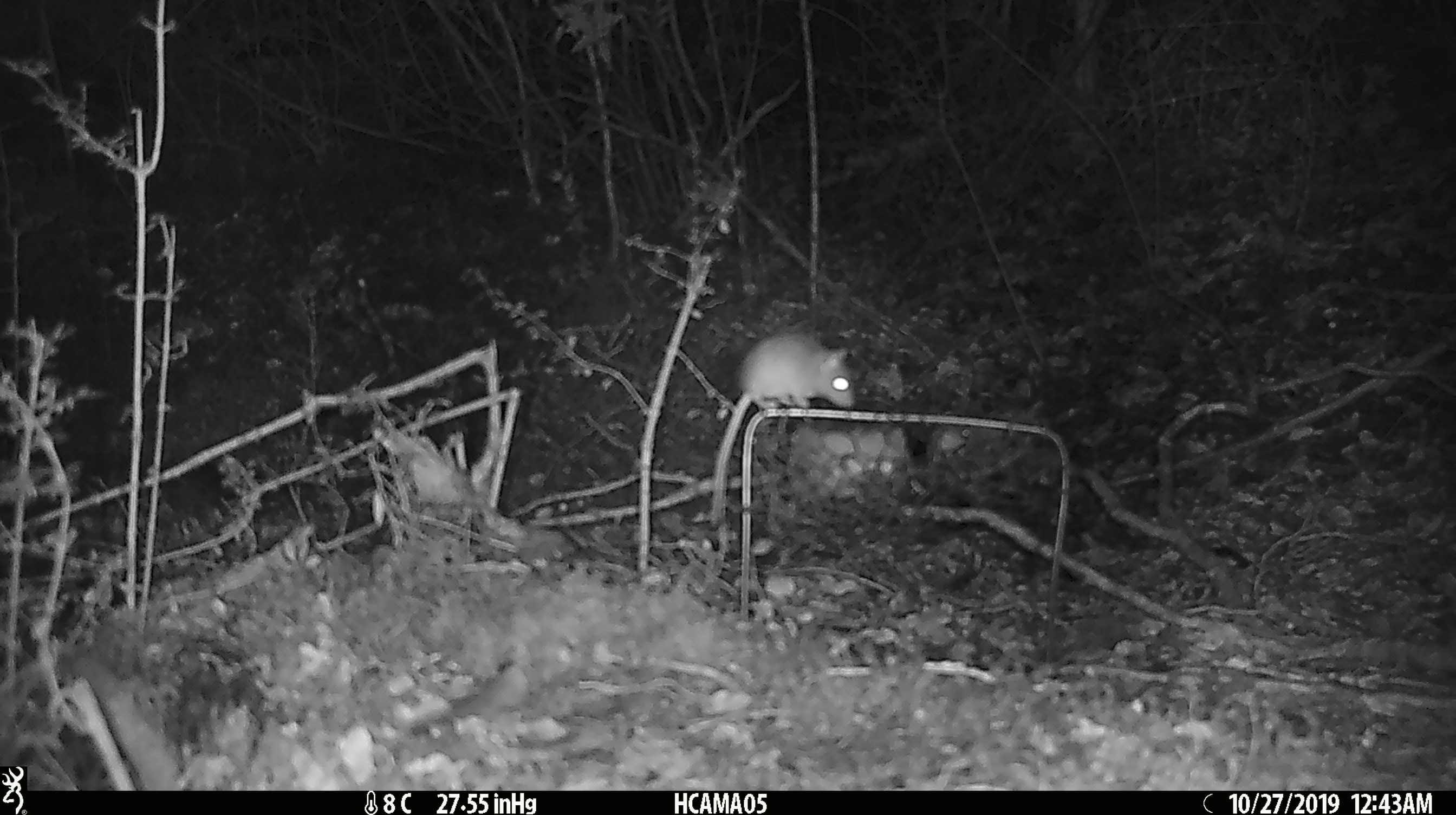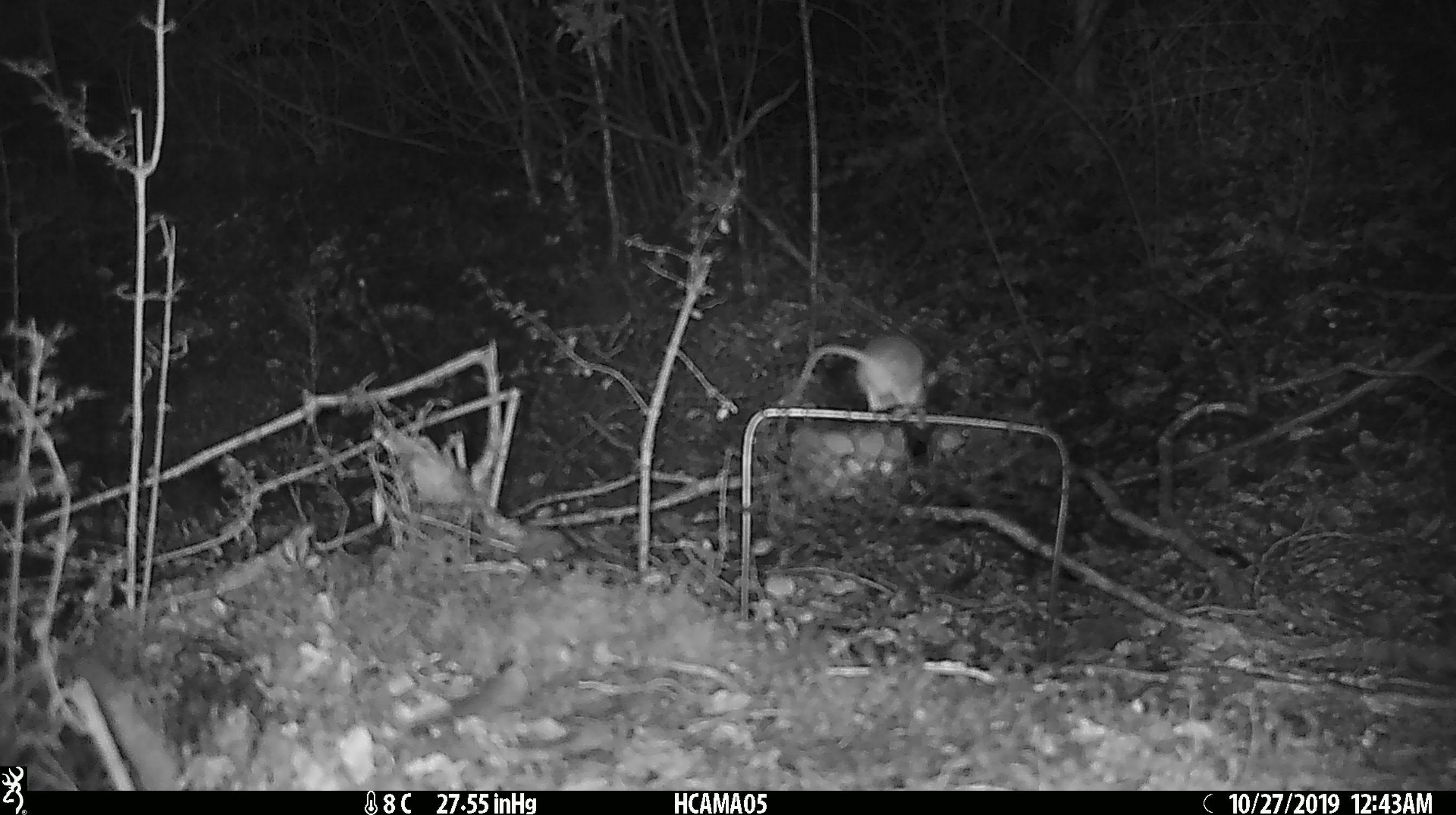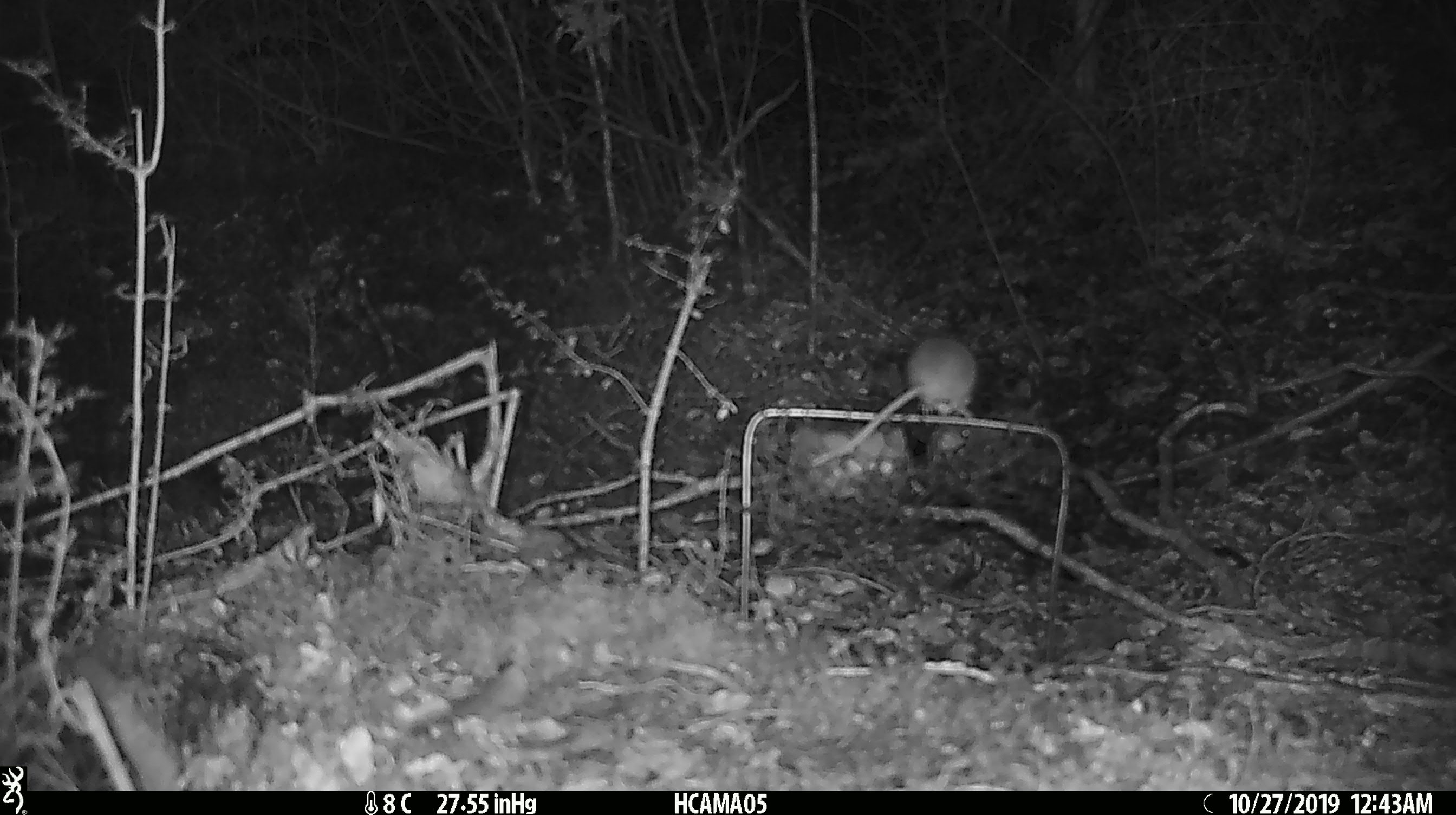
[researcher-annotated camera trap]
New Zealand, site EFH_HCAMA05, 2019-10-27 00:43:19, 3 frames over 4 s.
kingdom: Animalia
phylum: Chordata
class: Mammalia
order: Rodentia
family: Muridae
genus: Mus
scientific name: Mus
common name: mouse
Mouse (Mus).